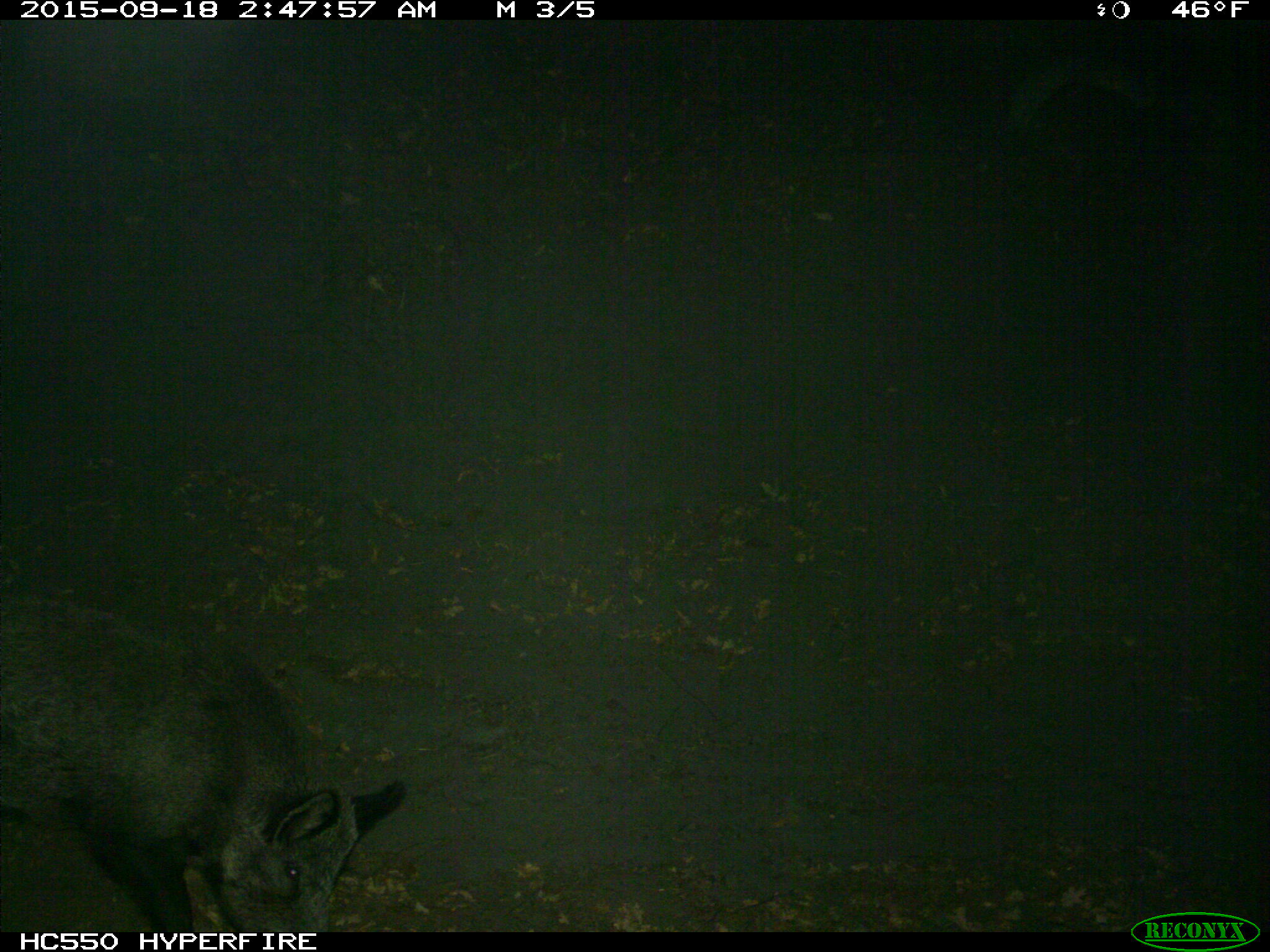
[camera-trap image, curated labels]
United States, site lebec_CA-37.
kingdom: Animalia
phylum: Chordata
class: Mammalia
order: Artiodactyla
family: Suidae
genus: Sus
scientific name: Sus scrofa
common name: wild boar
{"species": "Sus scrofa (wild boar)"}